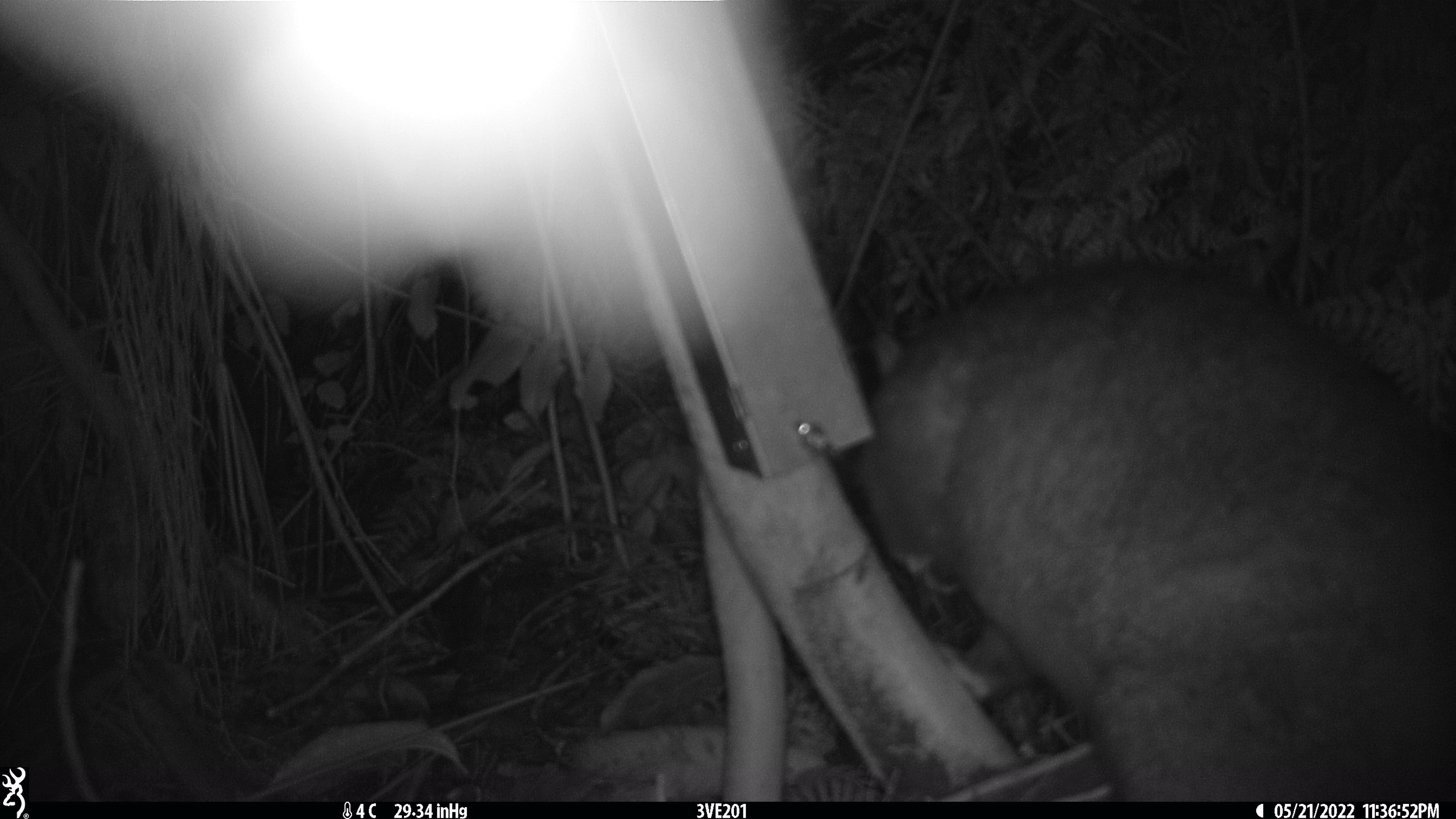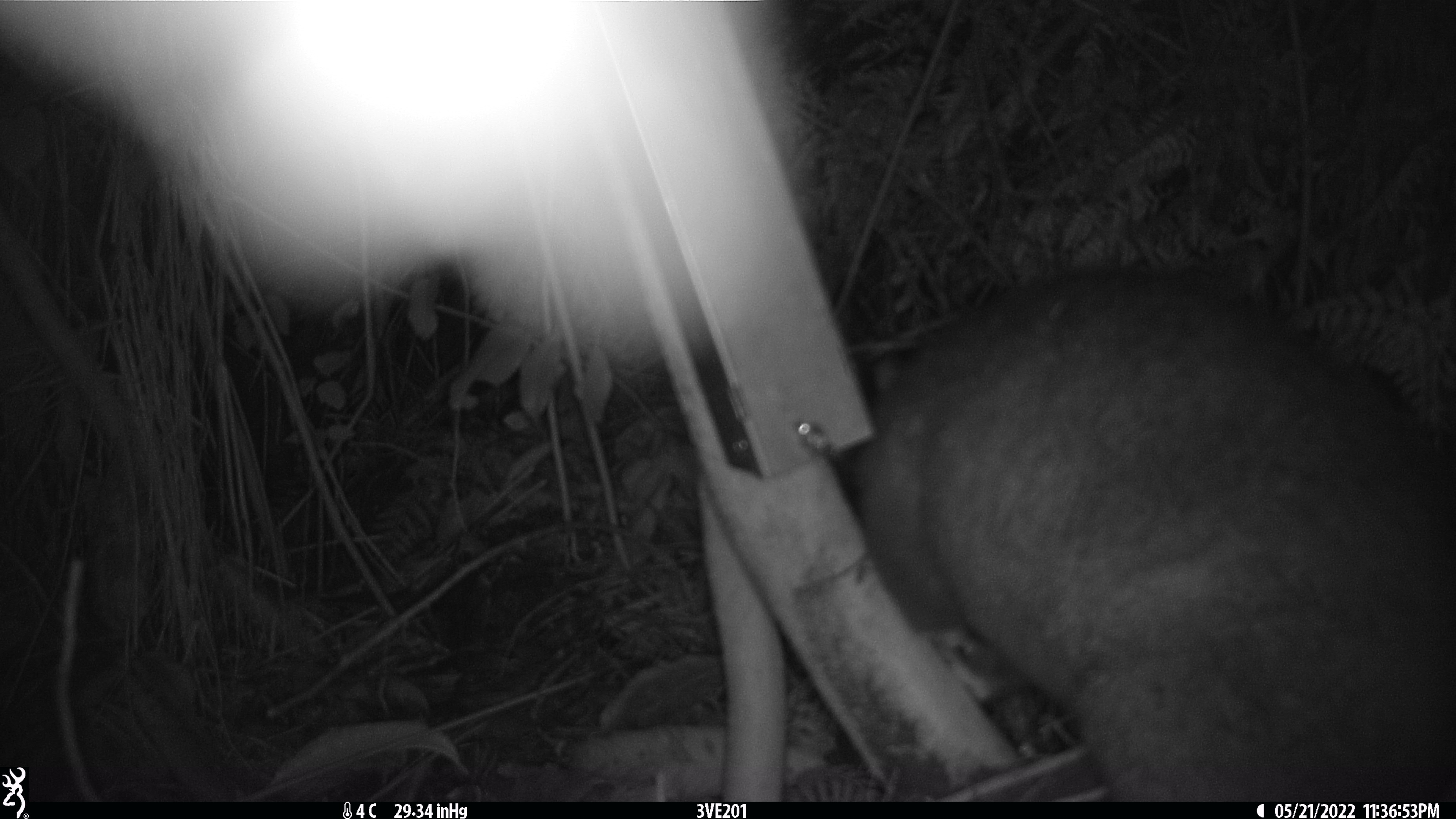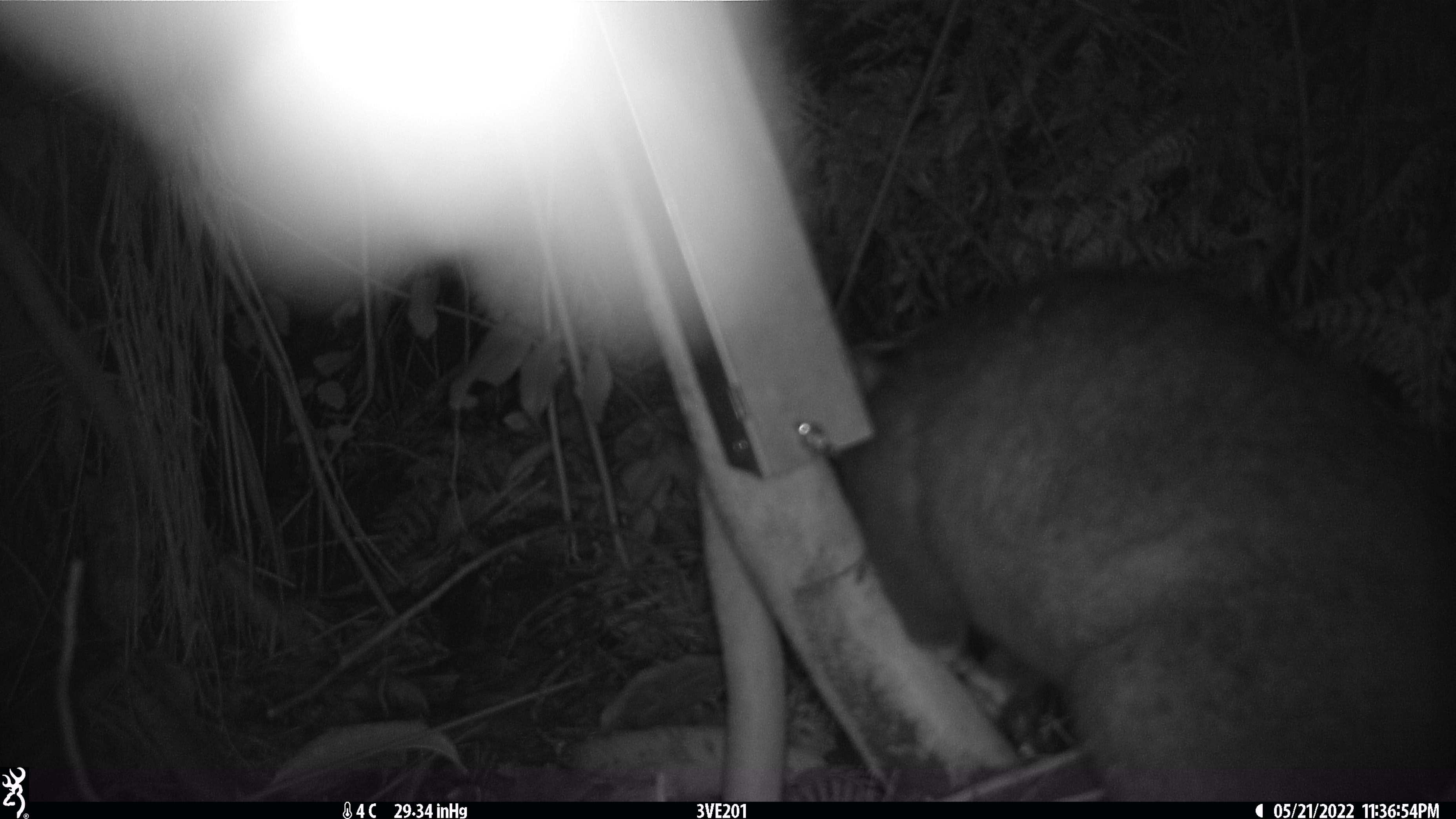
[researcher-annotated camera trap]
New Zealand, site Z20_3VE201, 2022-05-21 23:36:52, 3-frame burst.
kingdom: Animalia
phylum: Chordata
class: Mammalia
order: Diprotodontia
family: Phalangeridae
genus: Trichosurus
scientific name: Trichosurus vulpecula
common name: common brushtail possum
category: possum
Possum (common brushtail possum) (Trichosurus vulpecula).